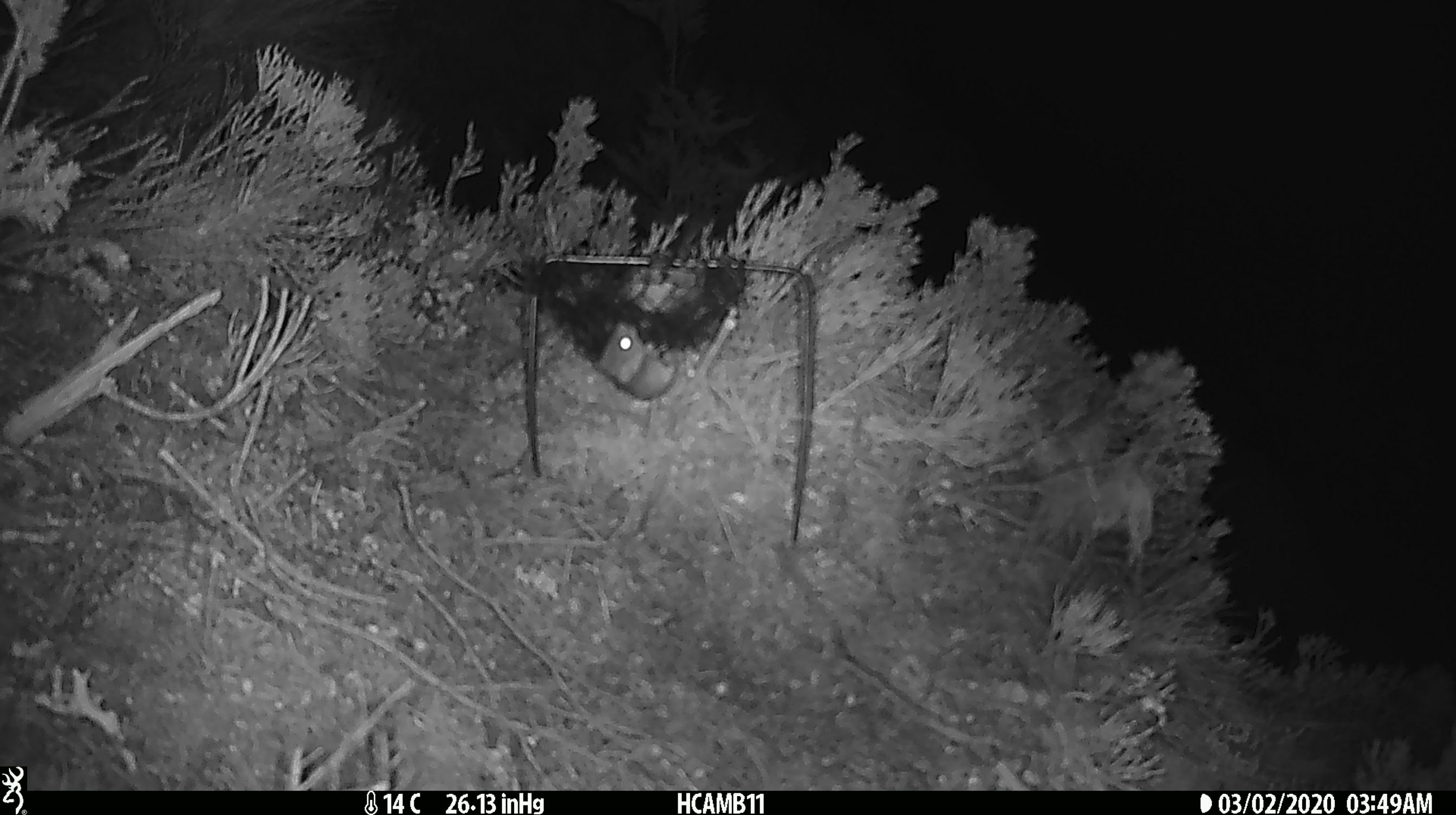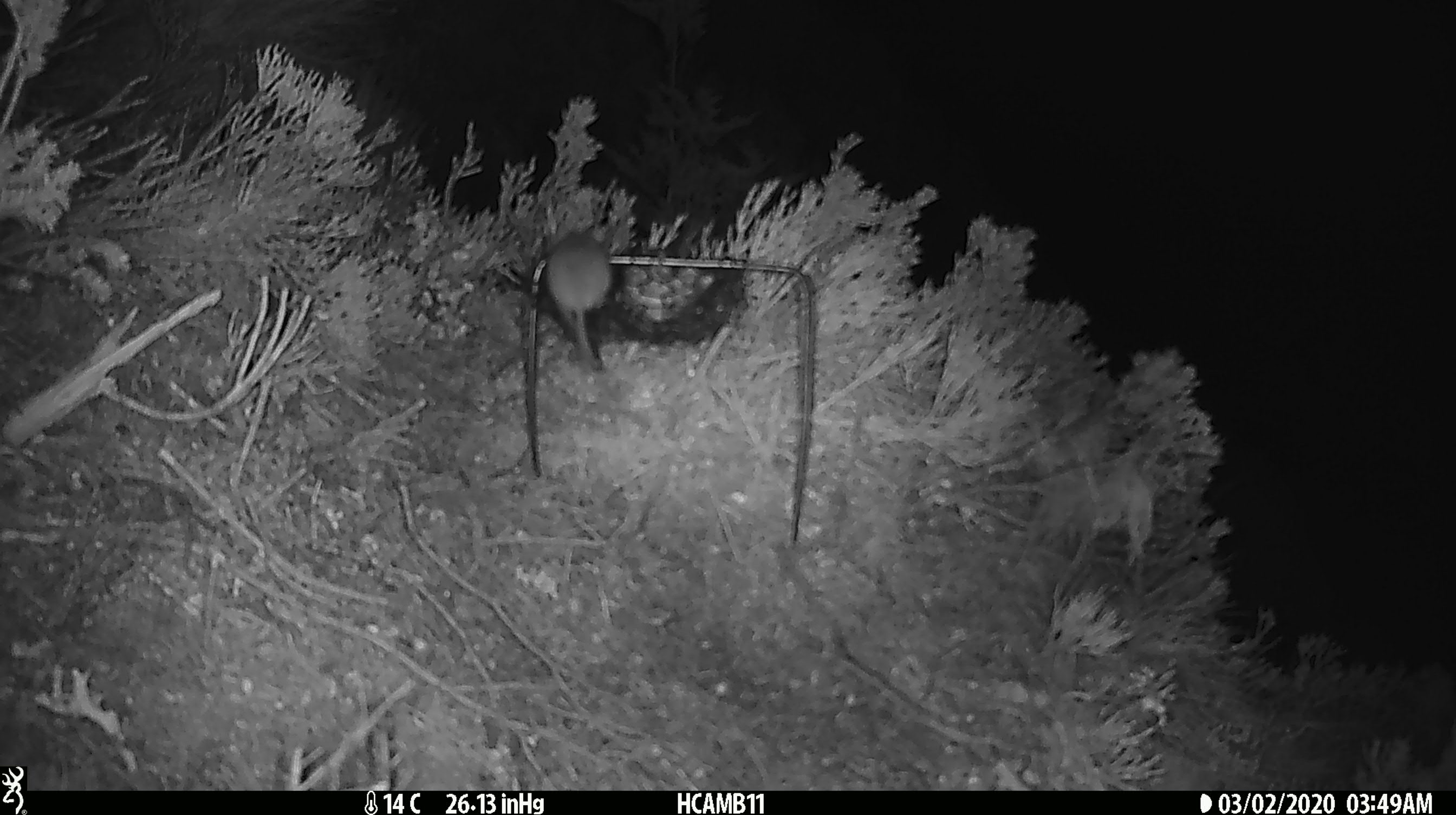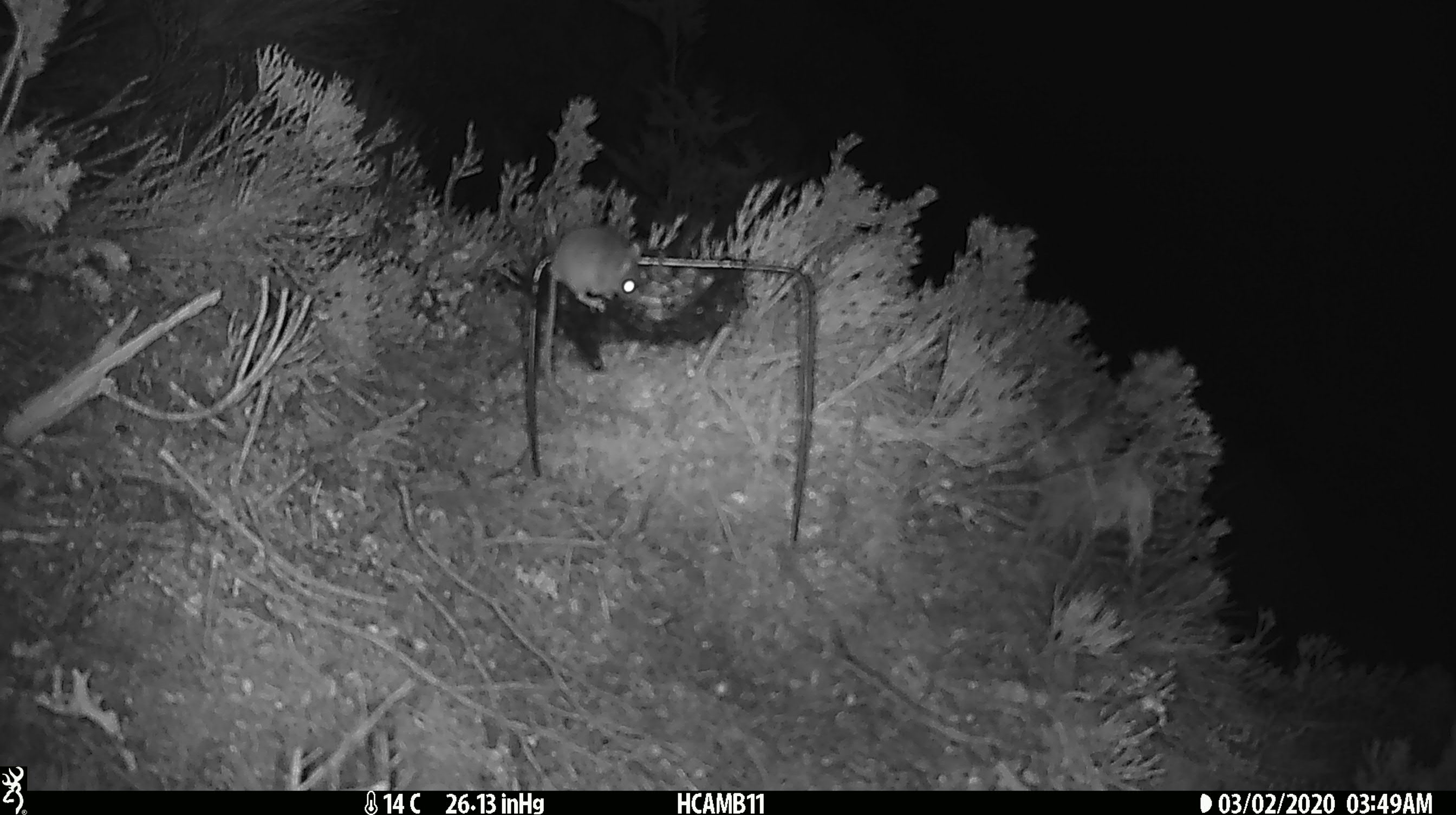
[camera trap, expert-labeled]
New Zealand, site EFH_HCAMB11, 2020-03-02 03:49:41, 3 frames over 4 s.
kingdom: Animalia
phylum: Chordata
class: Mammalia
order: Rodentia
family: Muridae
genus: Mus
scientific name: Mus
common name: mouse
Mouse (Mus).